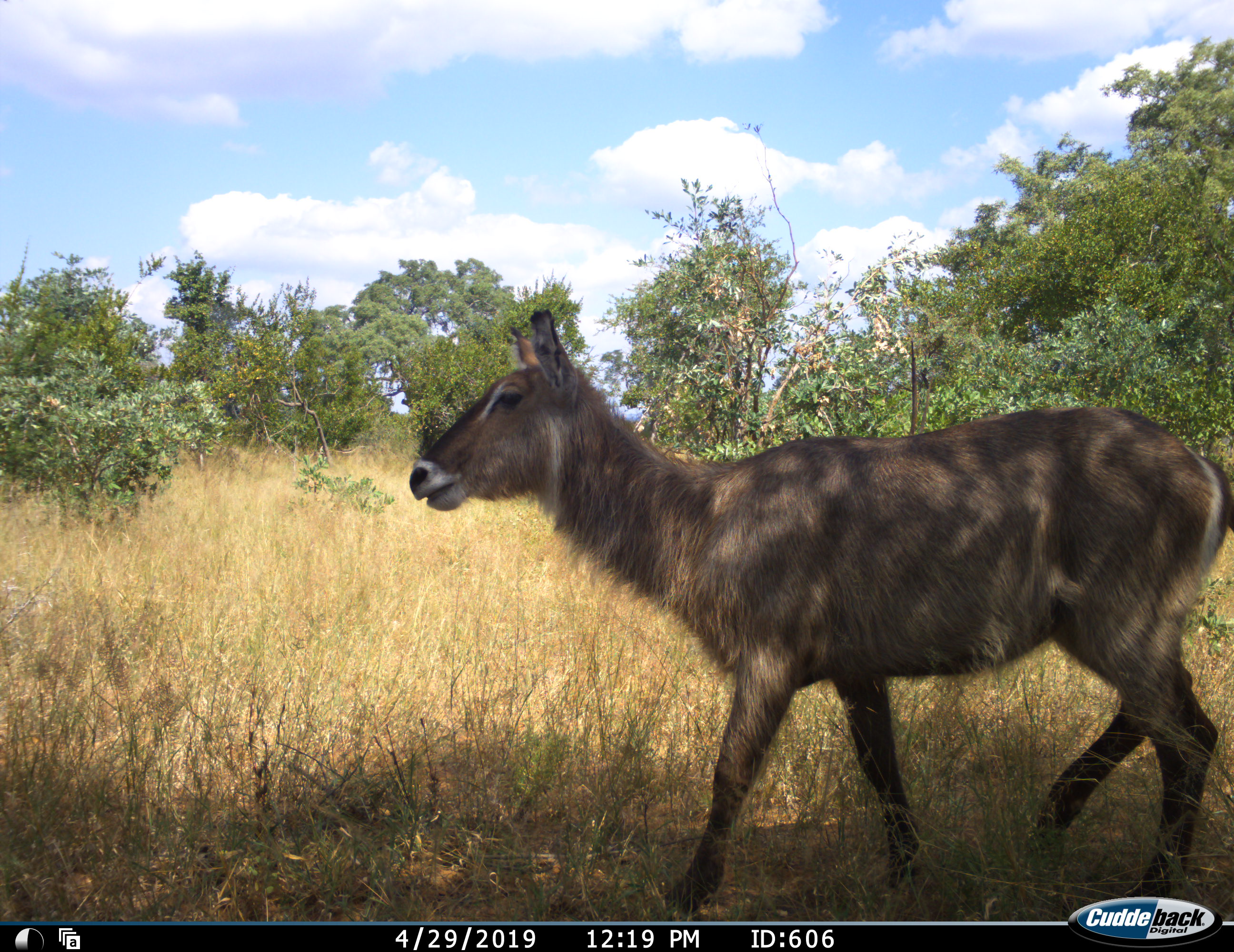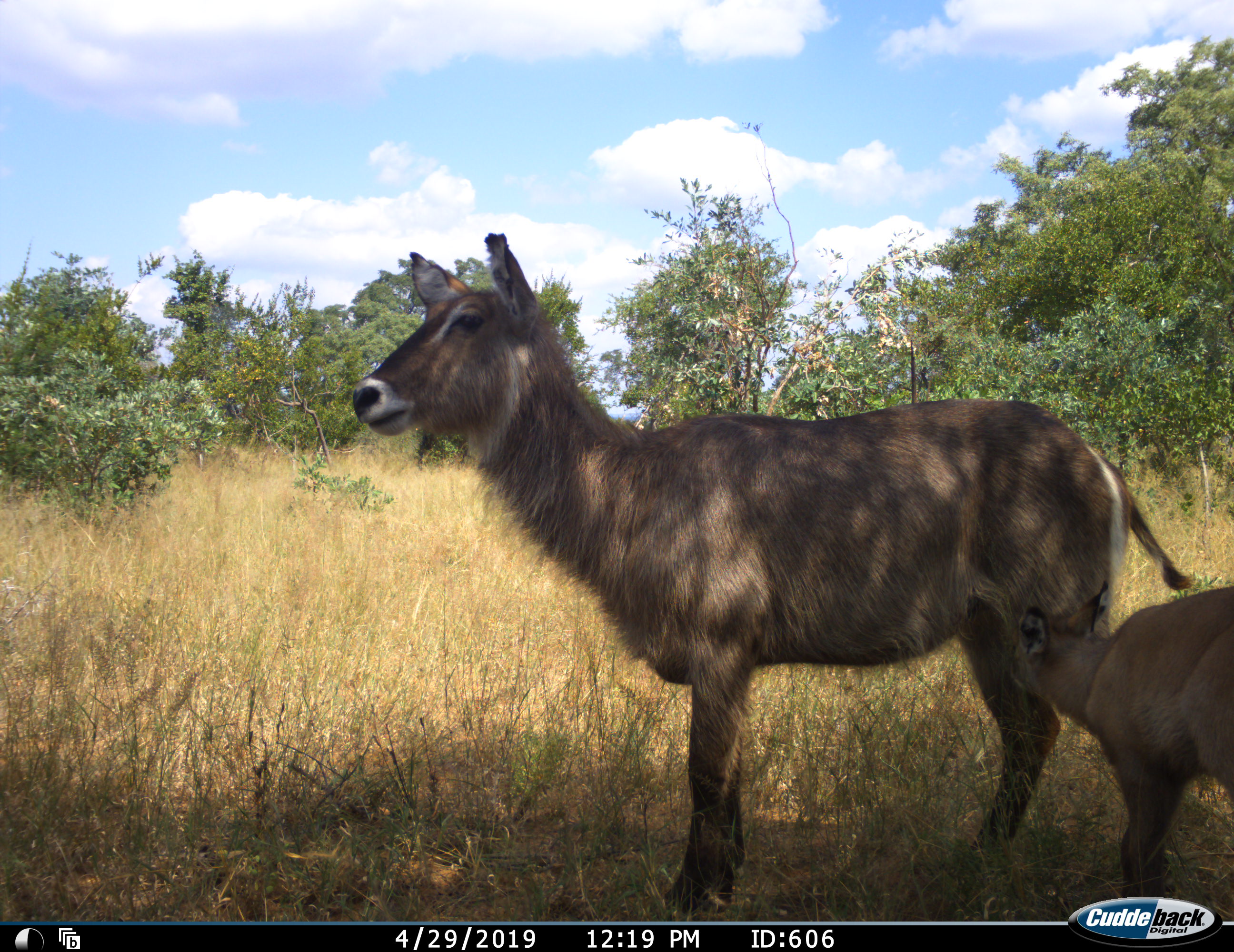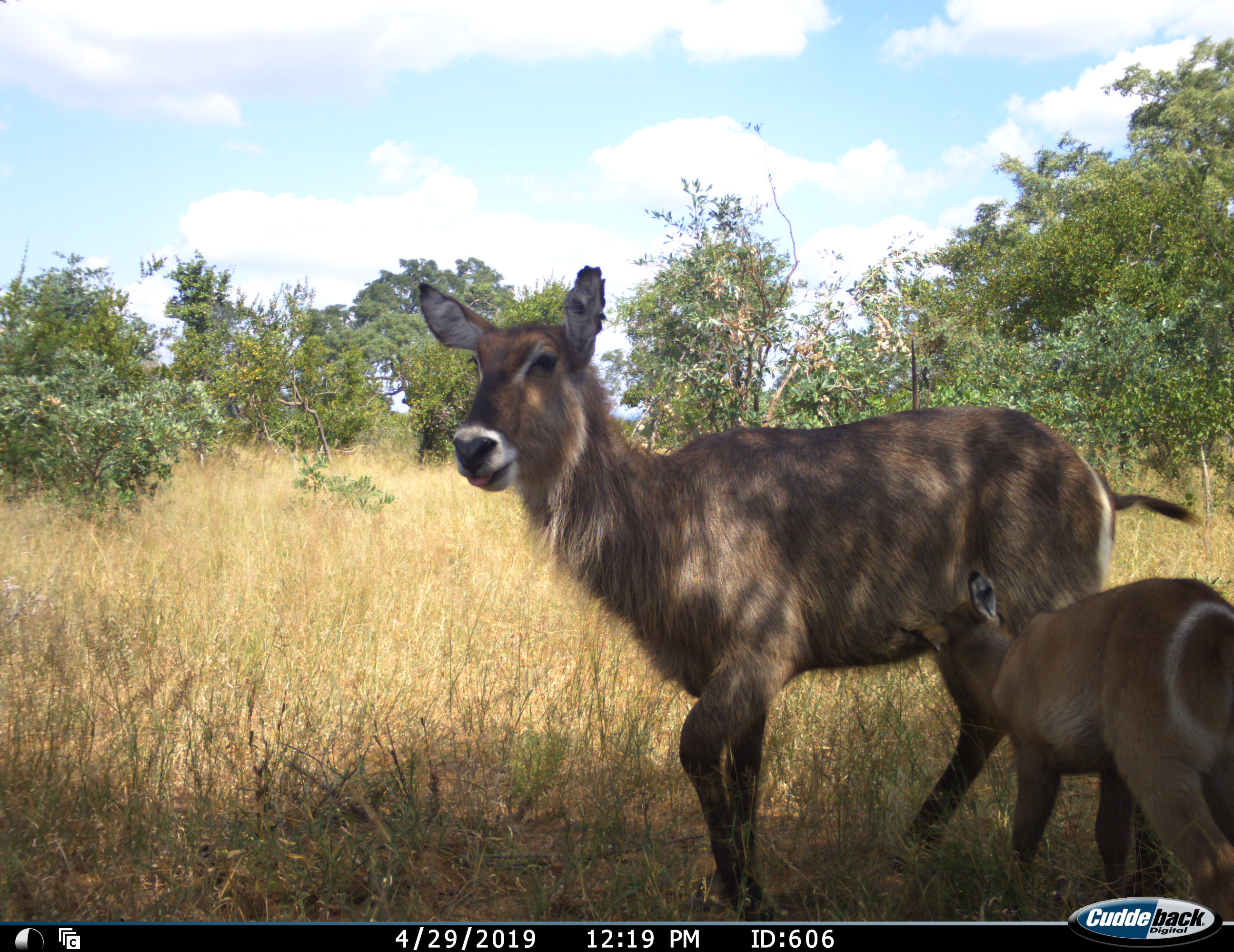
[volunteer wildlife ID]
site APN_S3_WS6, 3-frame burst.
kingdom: Animalia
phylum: Chordata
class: Mammalia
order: Artiodactyla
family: Bovidae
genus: Kobus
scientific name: Kobus ellipsiprymnus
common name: waterbuck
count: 2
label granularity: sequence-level